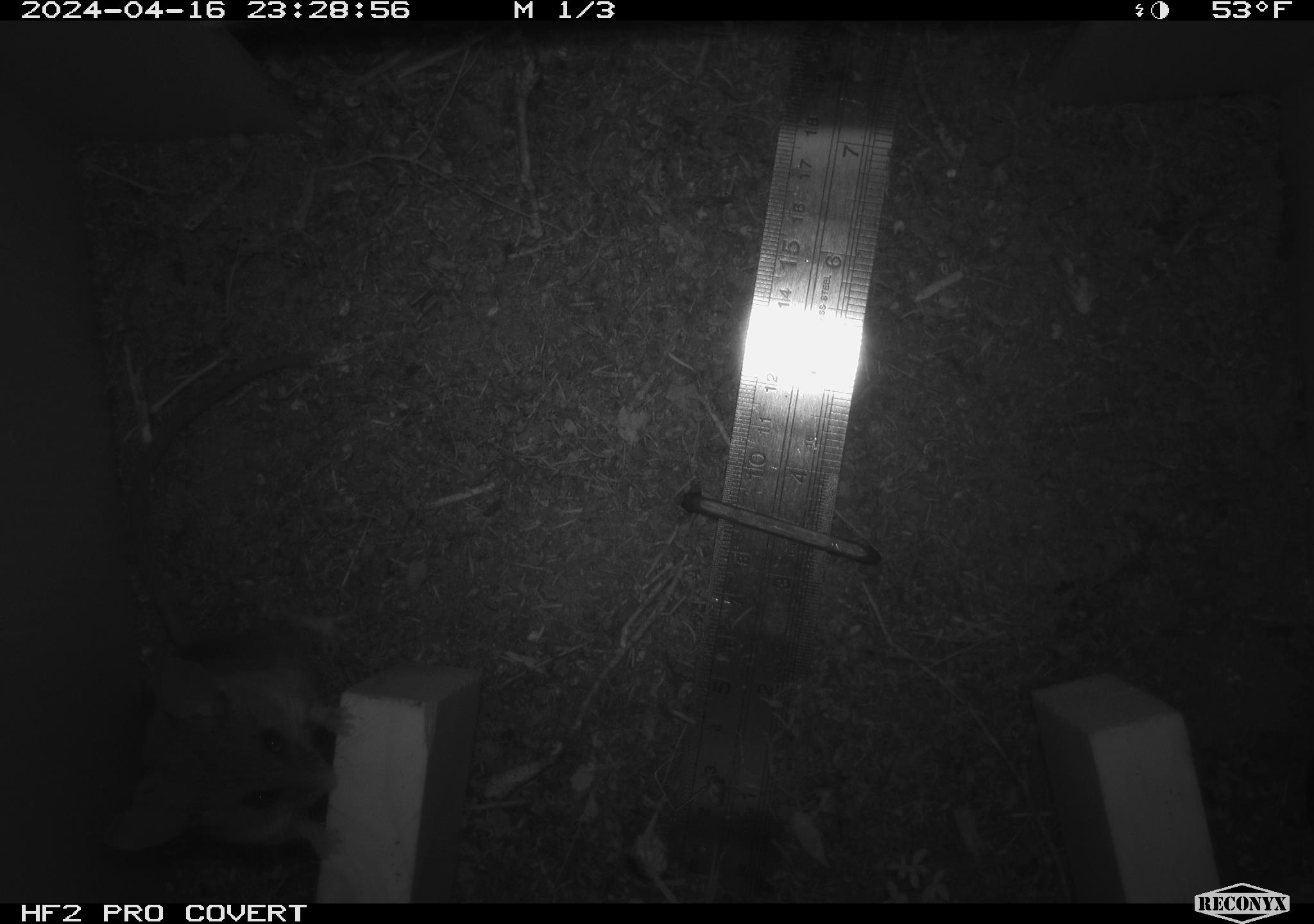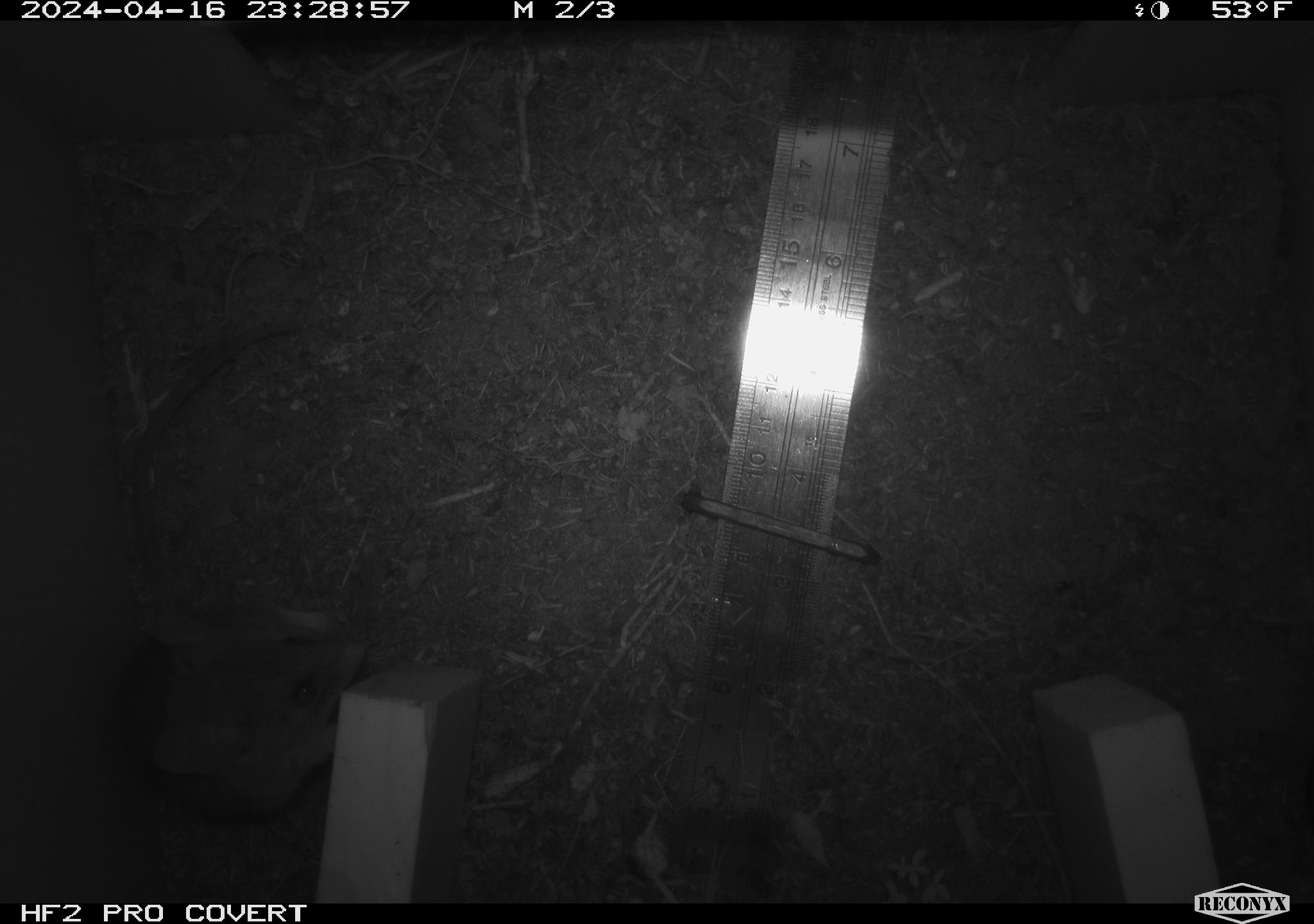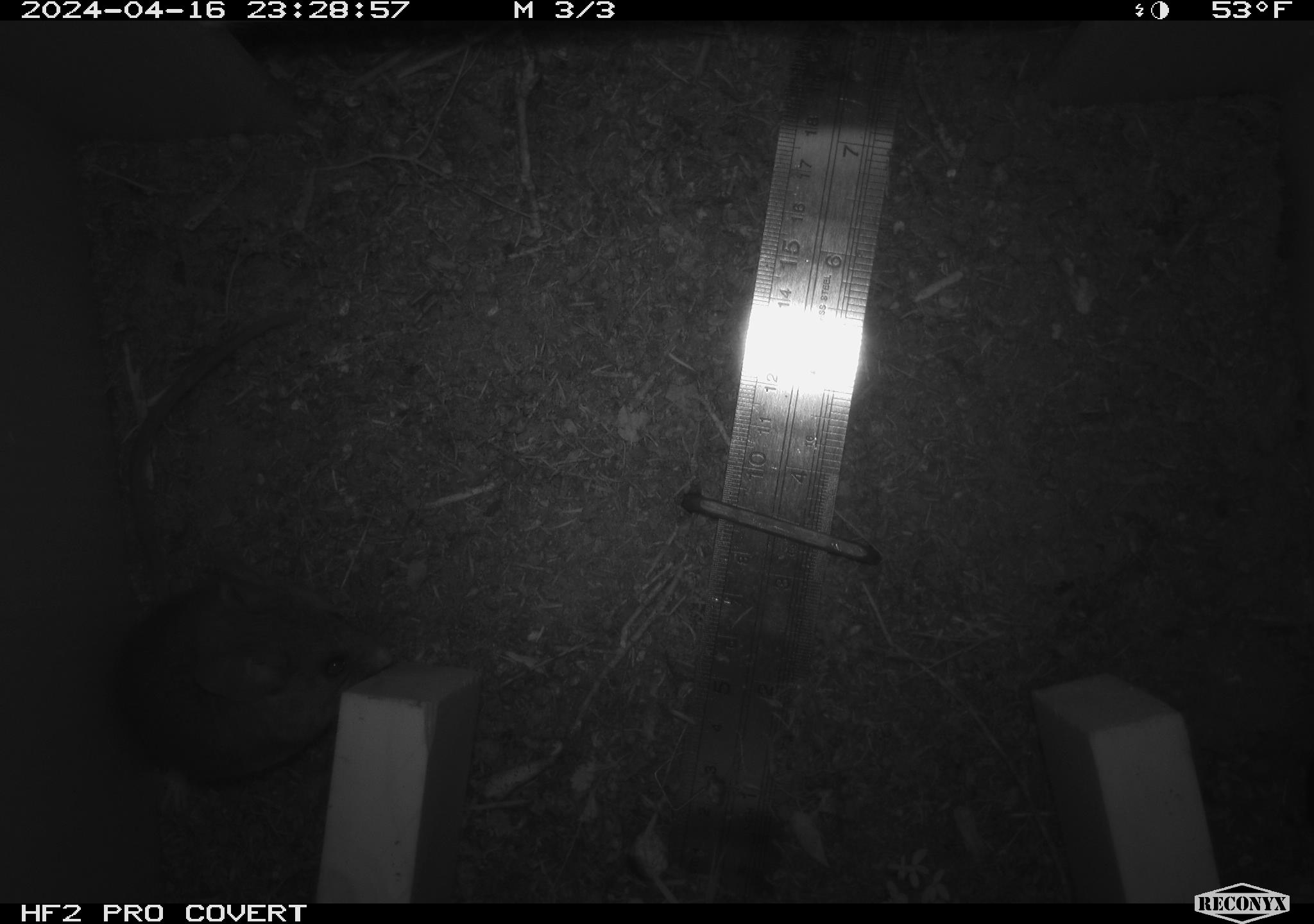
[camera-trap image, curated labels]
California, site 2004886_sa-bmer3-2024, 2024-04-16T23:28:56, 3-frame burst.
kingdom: Animalia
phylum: Chordata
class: Mammalia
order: Rodentia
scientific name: Rodentia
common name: woodrat or rat or mouse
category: woodrat or rat or mouse species